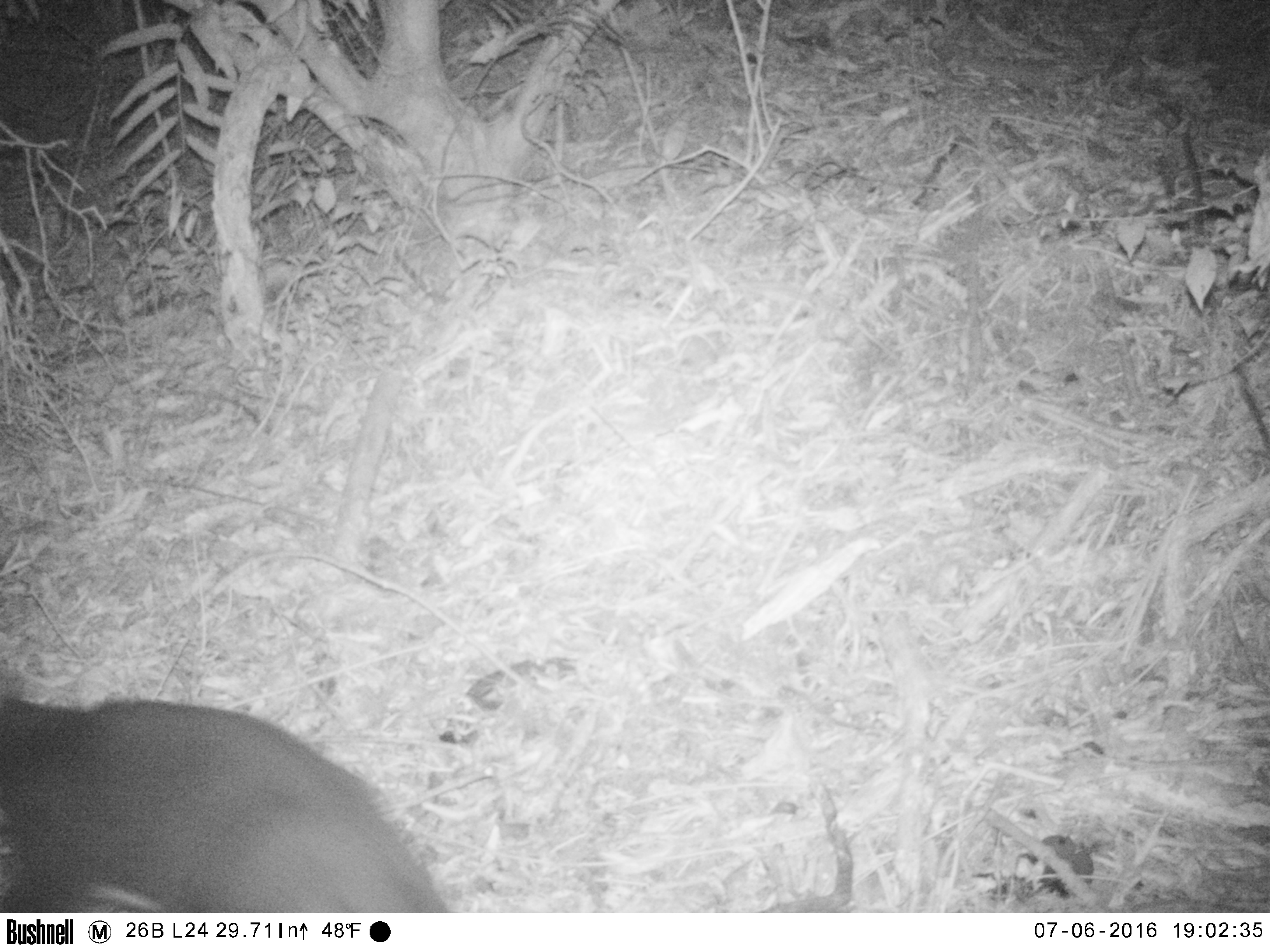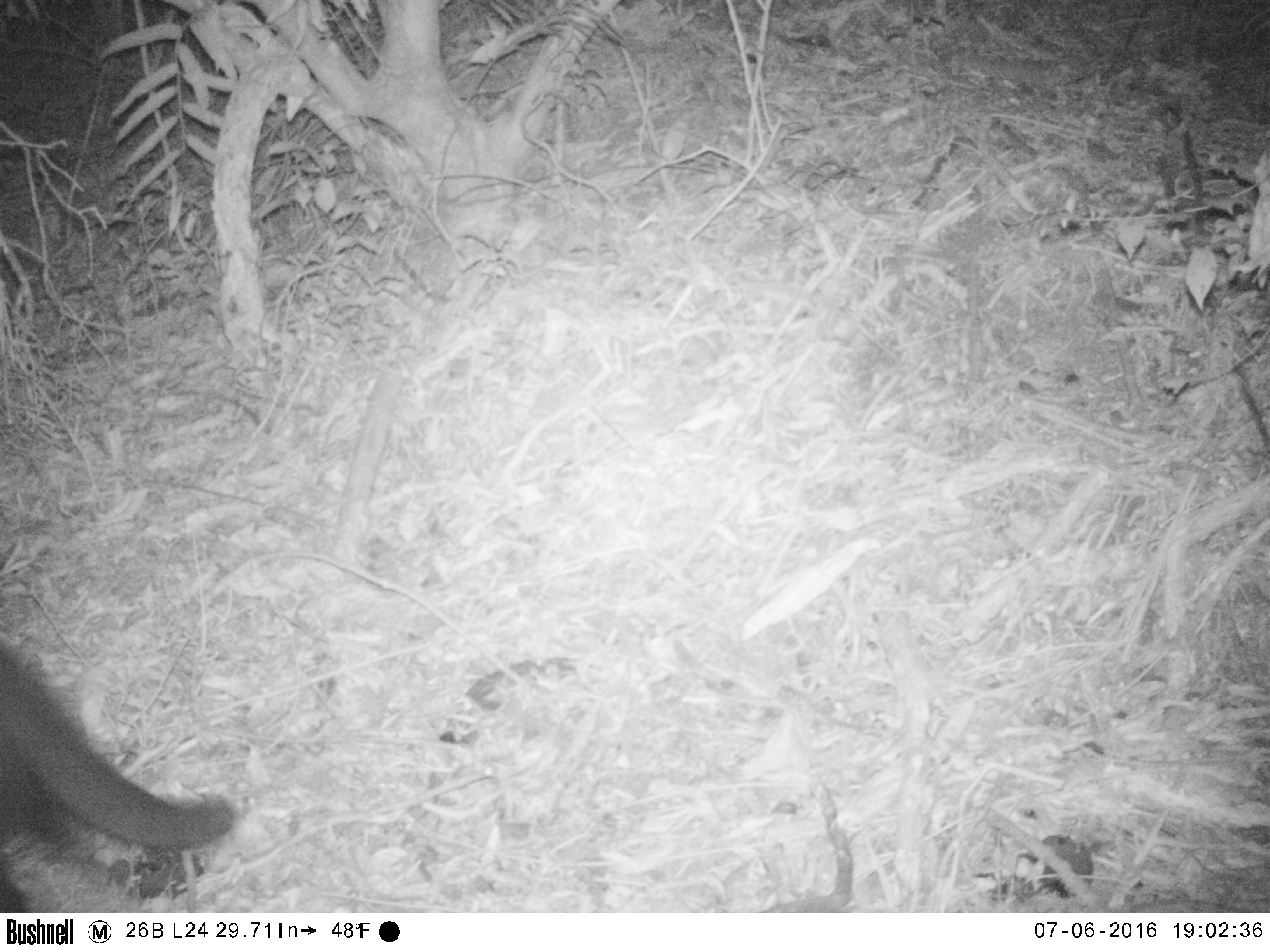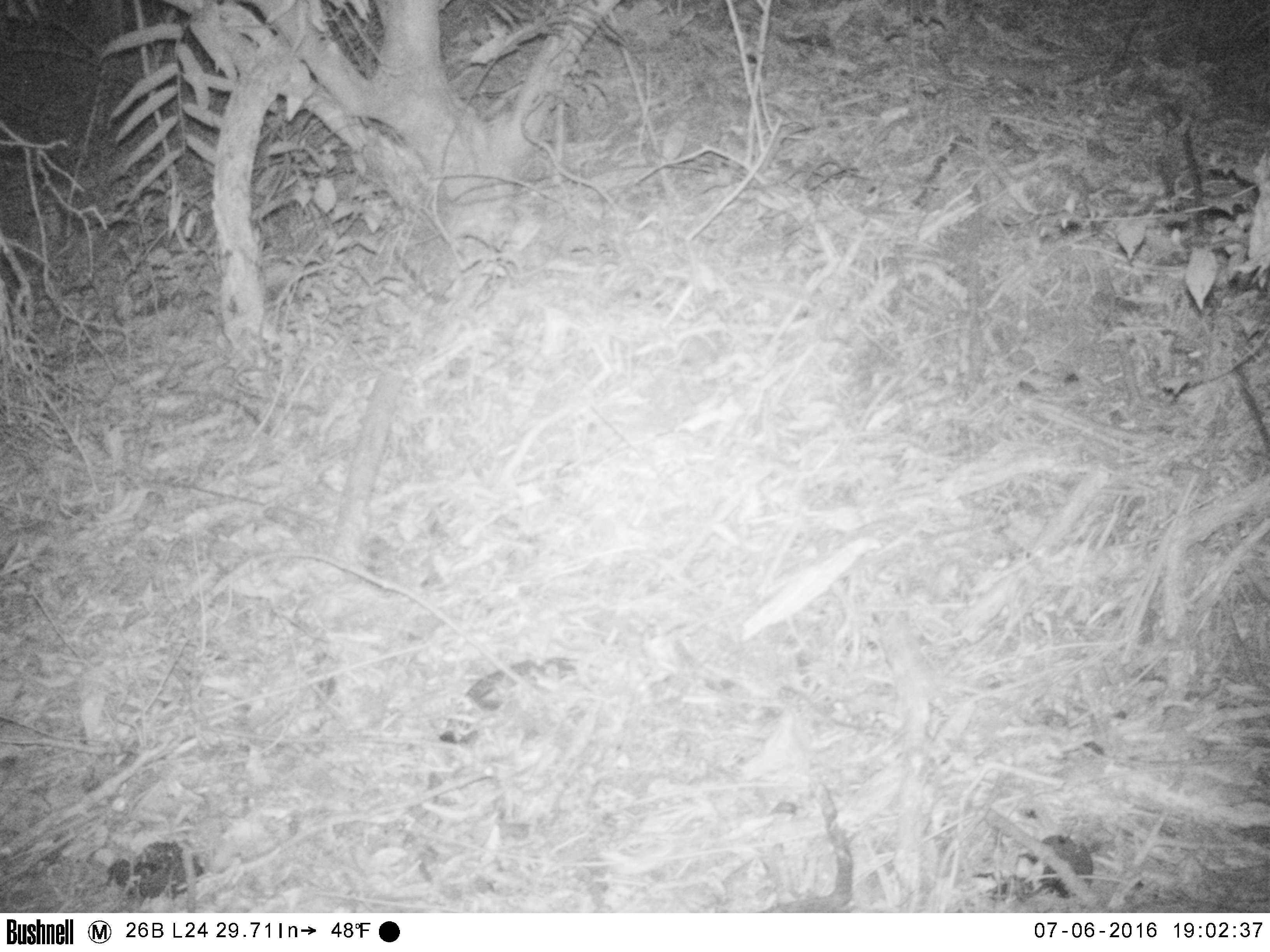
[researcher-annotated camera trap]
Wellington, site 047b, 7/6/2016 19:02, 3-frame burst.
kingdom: Animalia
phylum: Chordata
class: Mammalia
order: Carnivora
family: Felidae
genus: Felis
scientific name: Felis catus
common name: cat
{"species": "cat (Felis catus)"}